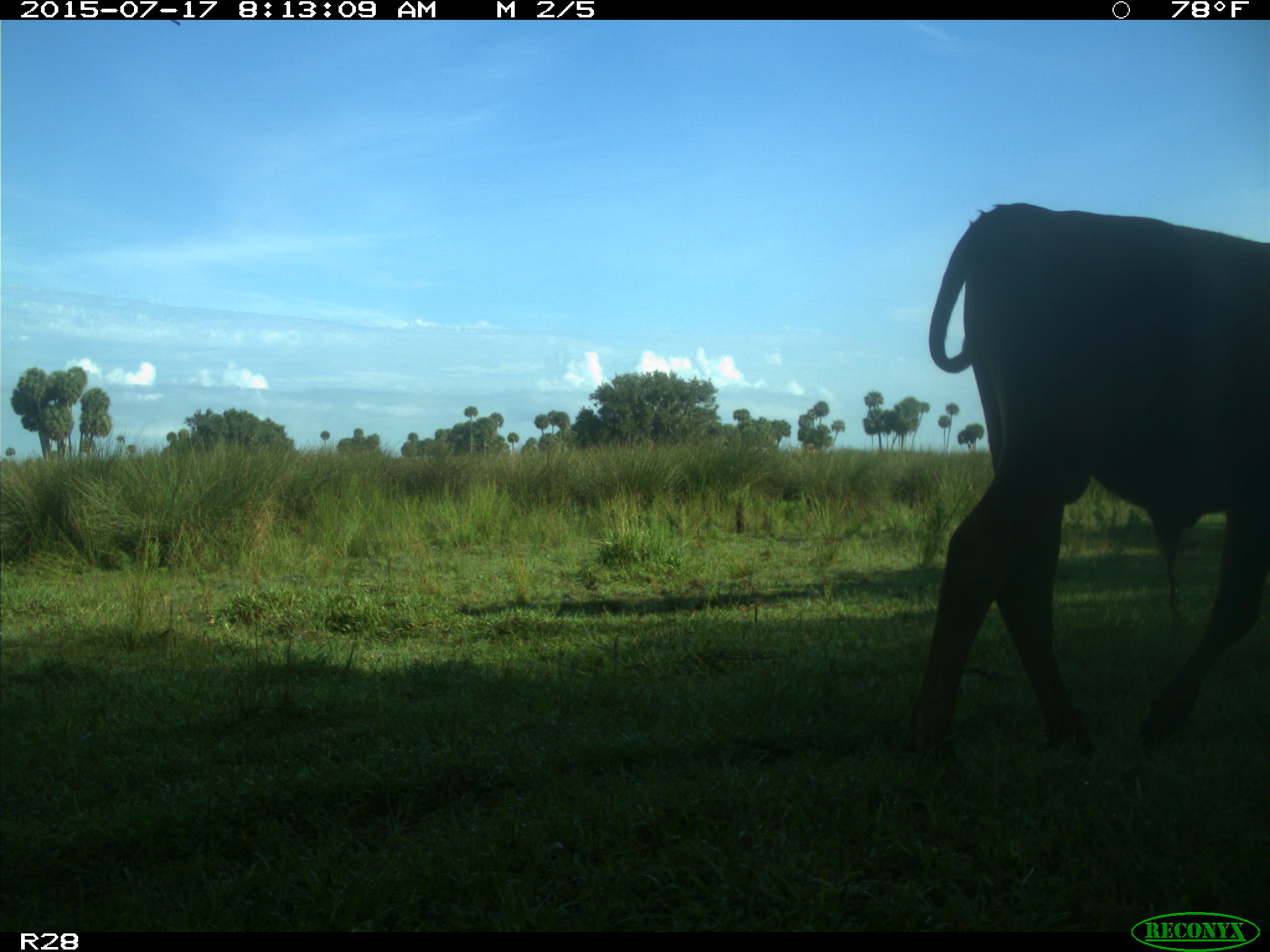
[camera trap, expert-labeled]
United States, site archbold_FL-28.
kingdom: Animalia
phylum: Chordata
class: Mammalia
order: Artiodactyla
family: Bovidae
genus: Bos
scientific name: Bos taurus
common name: domestic cow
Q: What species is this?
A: Bos taurus (domestic cow).